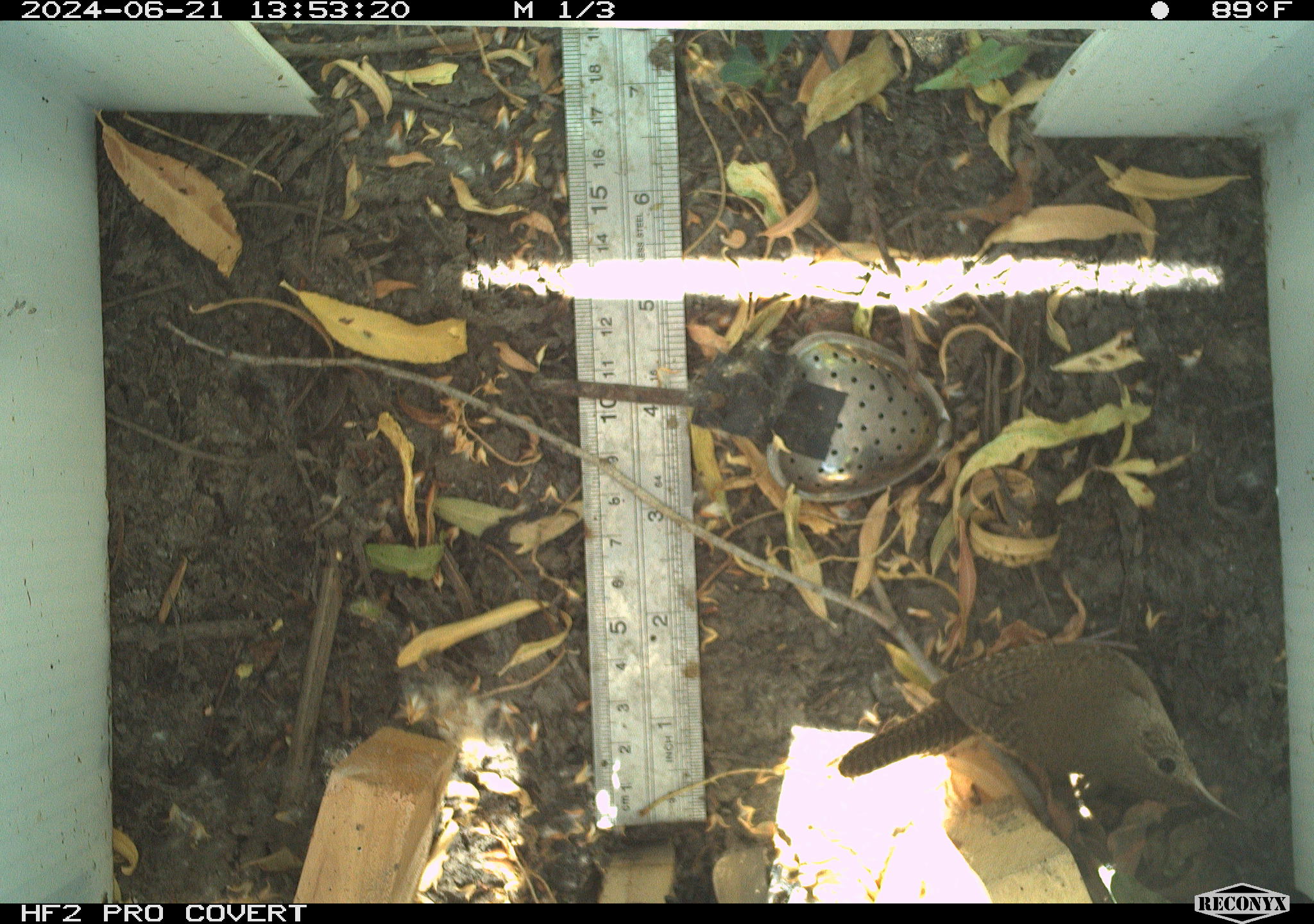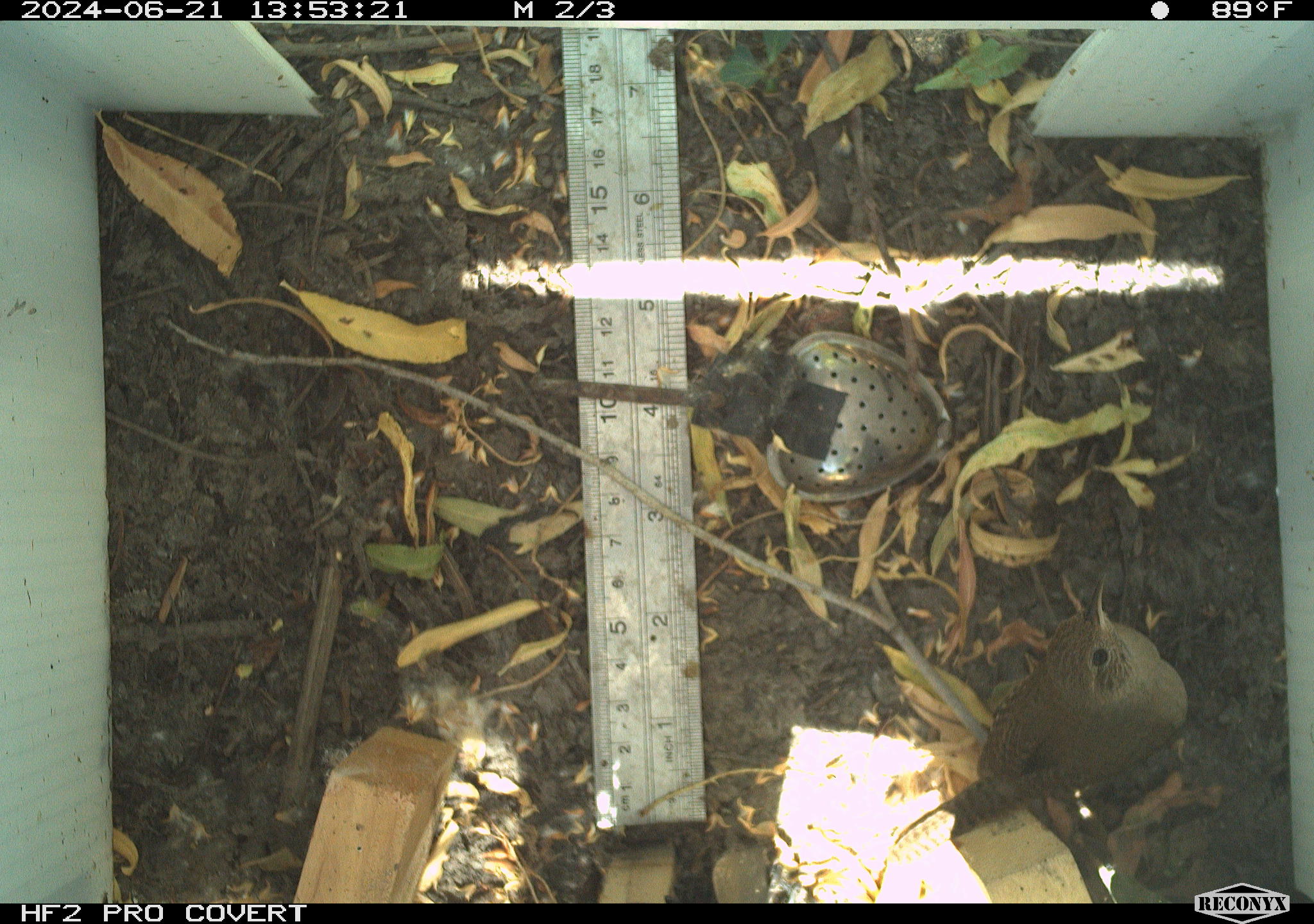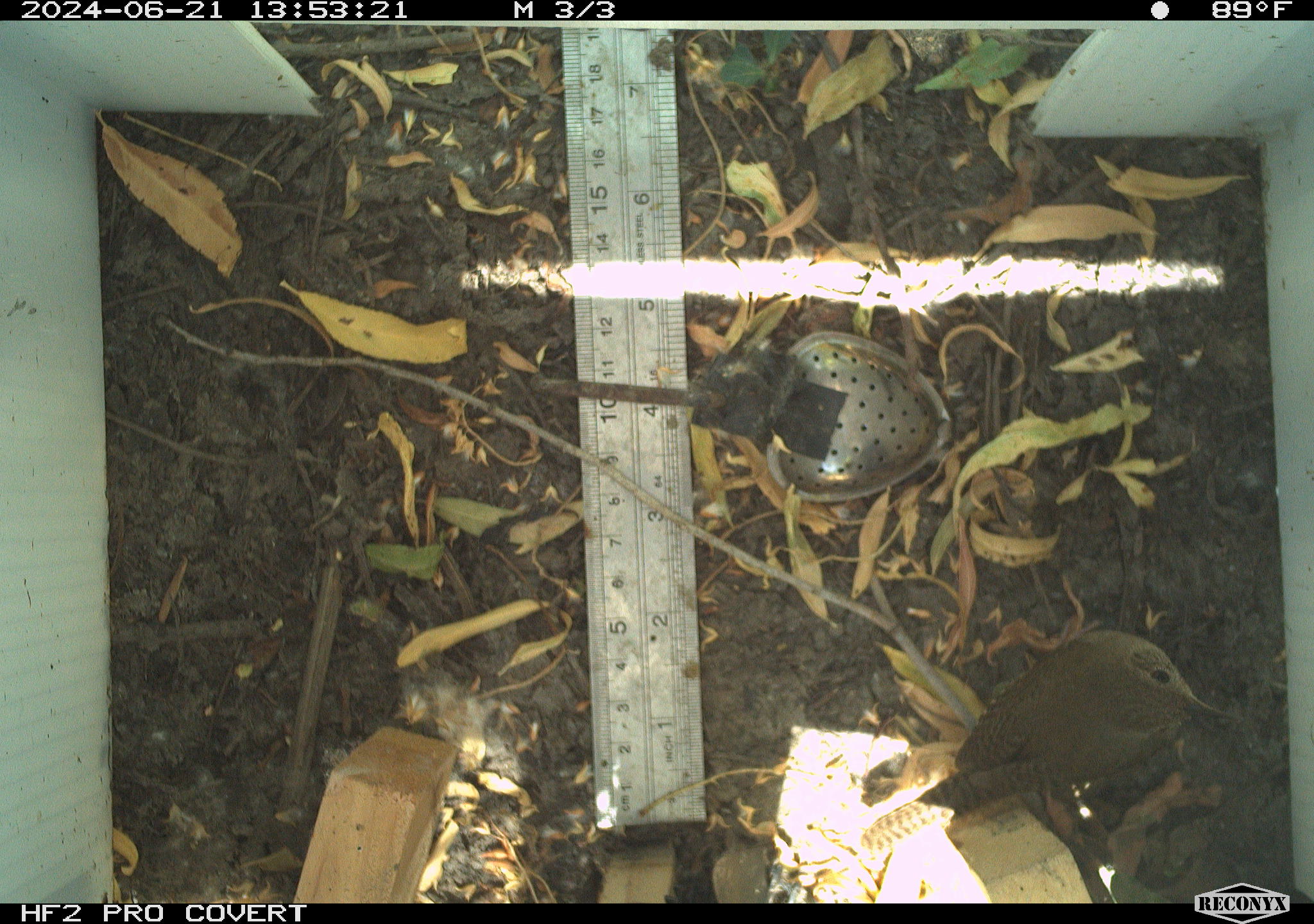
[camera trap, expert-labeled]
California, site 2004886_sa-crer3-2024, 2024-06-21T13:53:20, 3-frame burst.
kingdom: Animalia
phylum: Chordata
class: Aves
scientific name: Aves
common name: bird